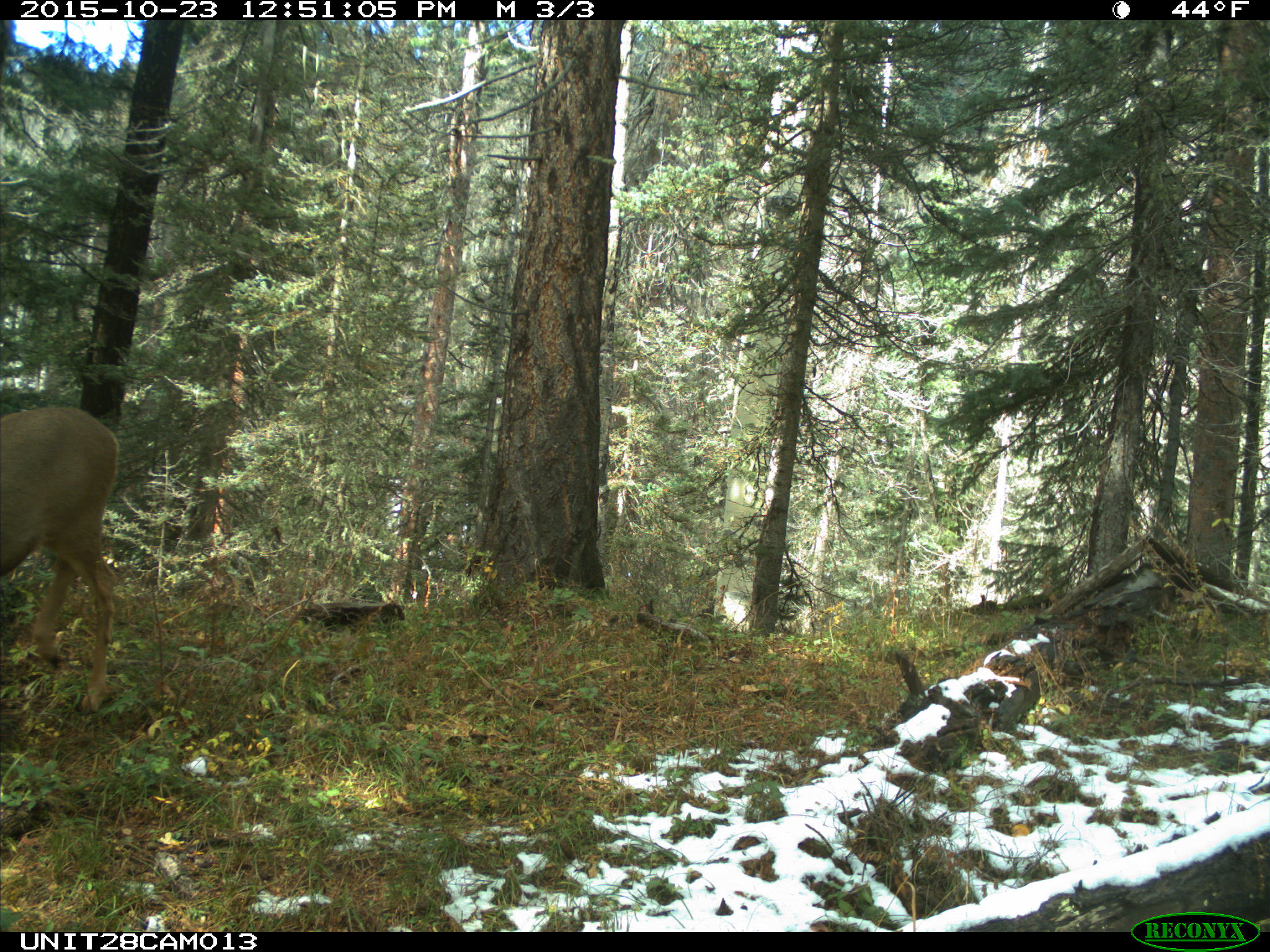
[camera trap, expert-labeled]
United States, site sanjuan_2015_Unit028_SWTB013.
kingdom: Animalia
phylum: Chordata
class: Mammalia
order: Artiodactyla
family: Cervidae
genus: Odocoileus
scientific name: Odocoileus hemionus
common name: mule deer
Odocoileus hemionus (mule deer).